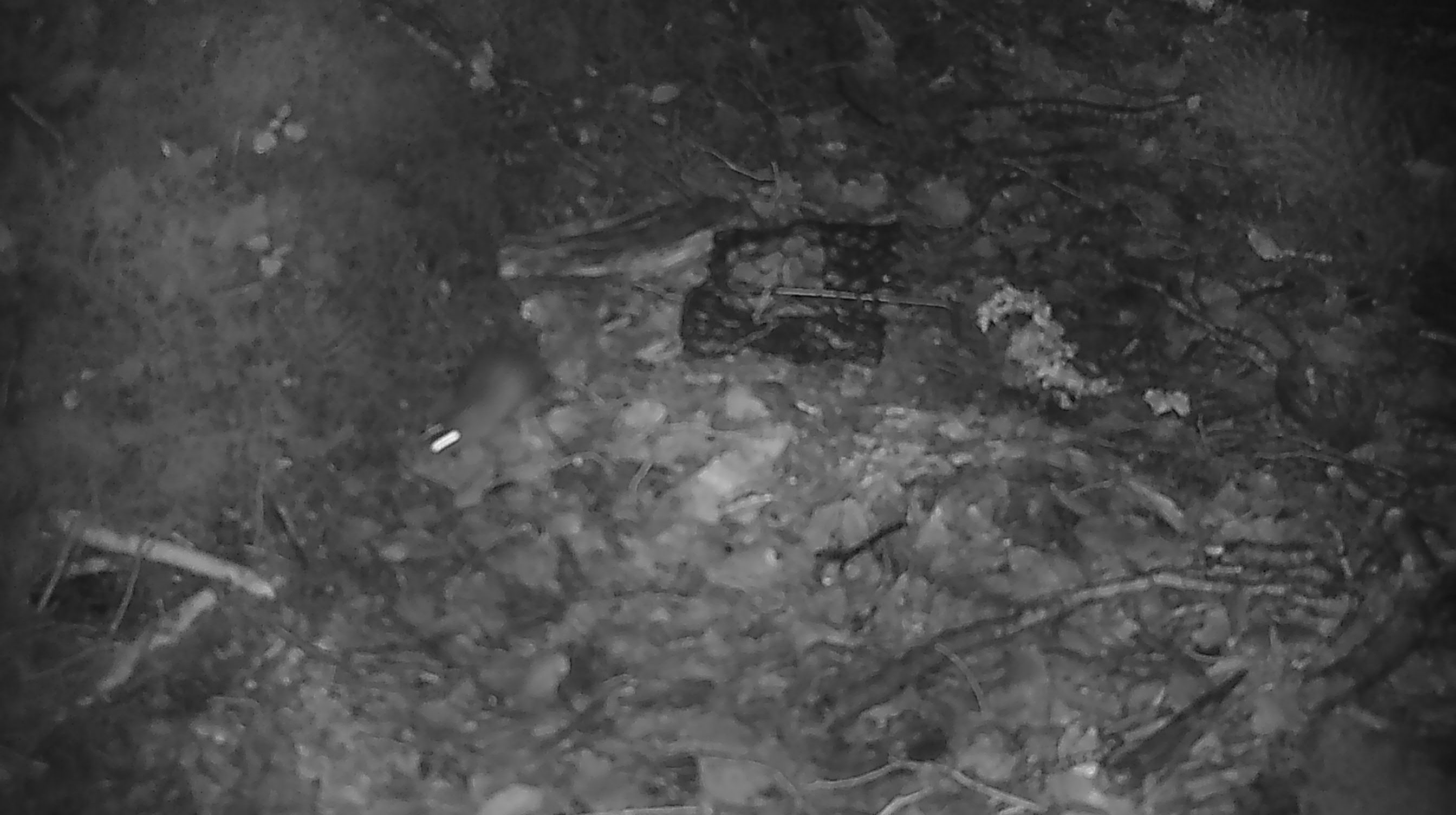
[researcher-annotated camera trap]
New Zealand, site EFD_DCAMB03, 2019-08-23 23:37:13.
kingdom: Animalia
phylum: Chordata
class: Mammalia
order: Rodentia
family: Muridae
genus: Mus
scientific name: Mus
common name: mouse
Mouse (Mus).